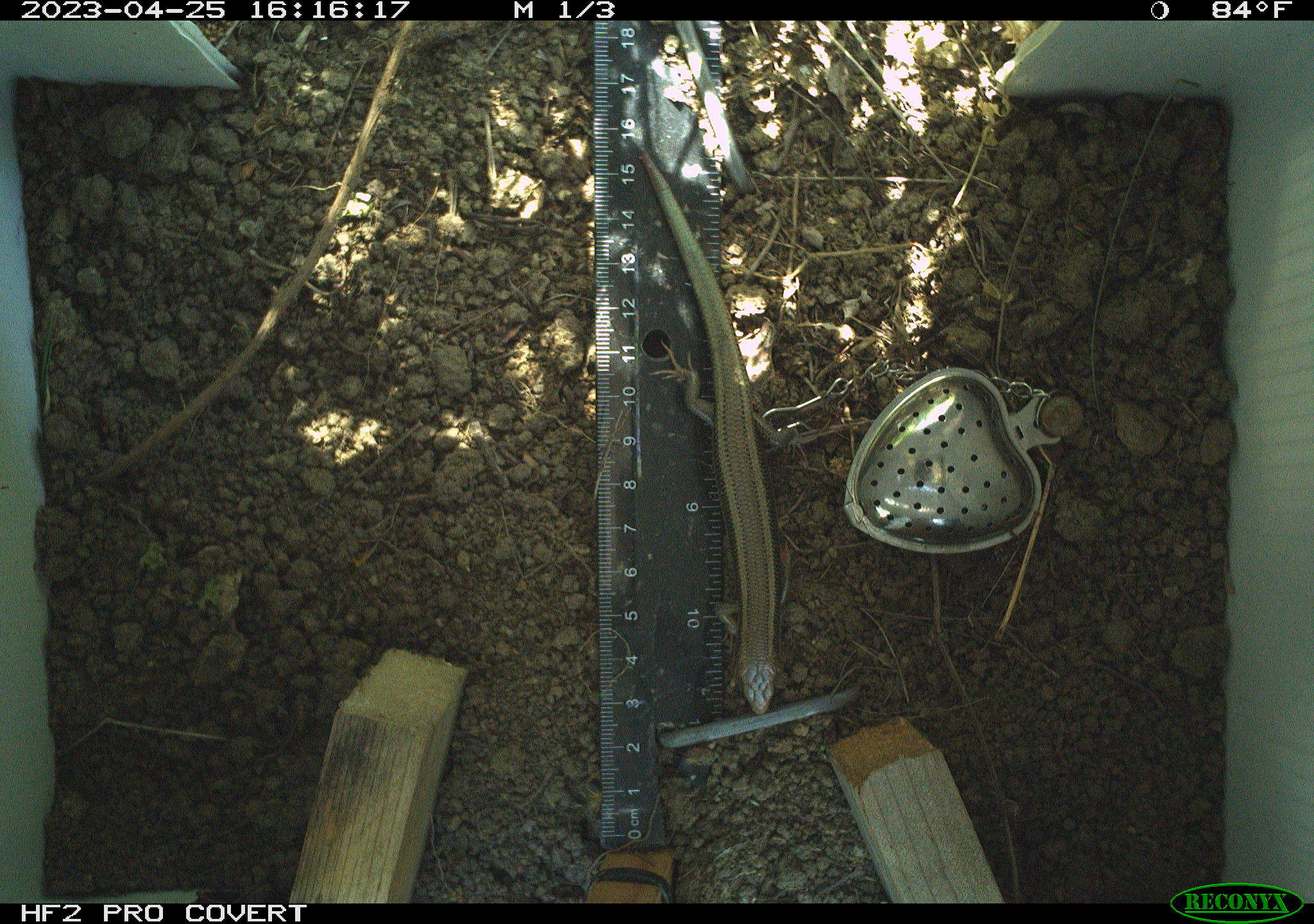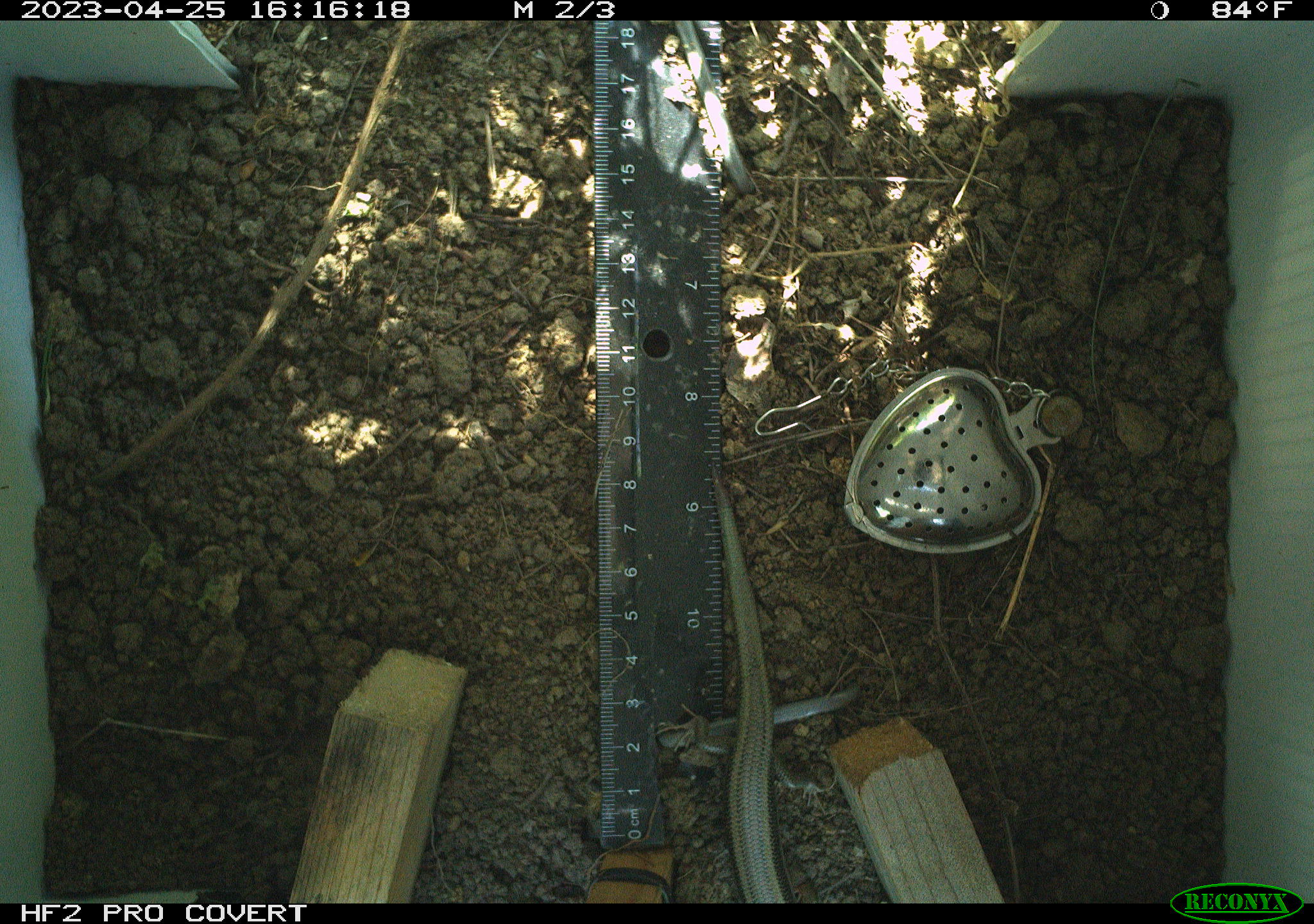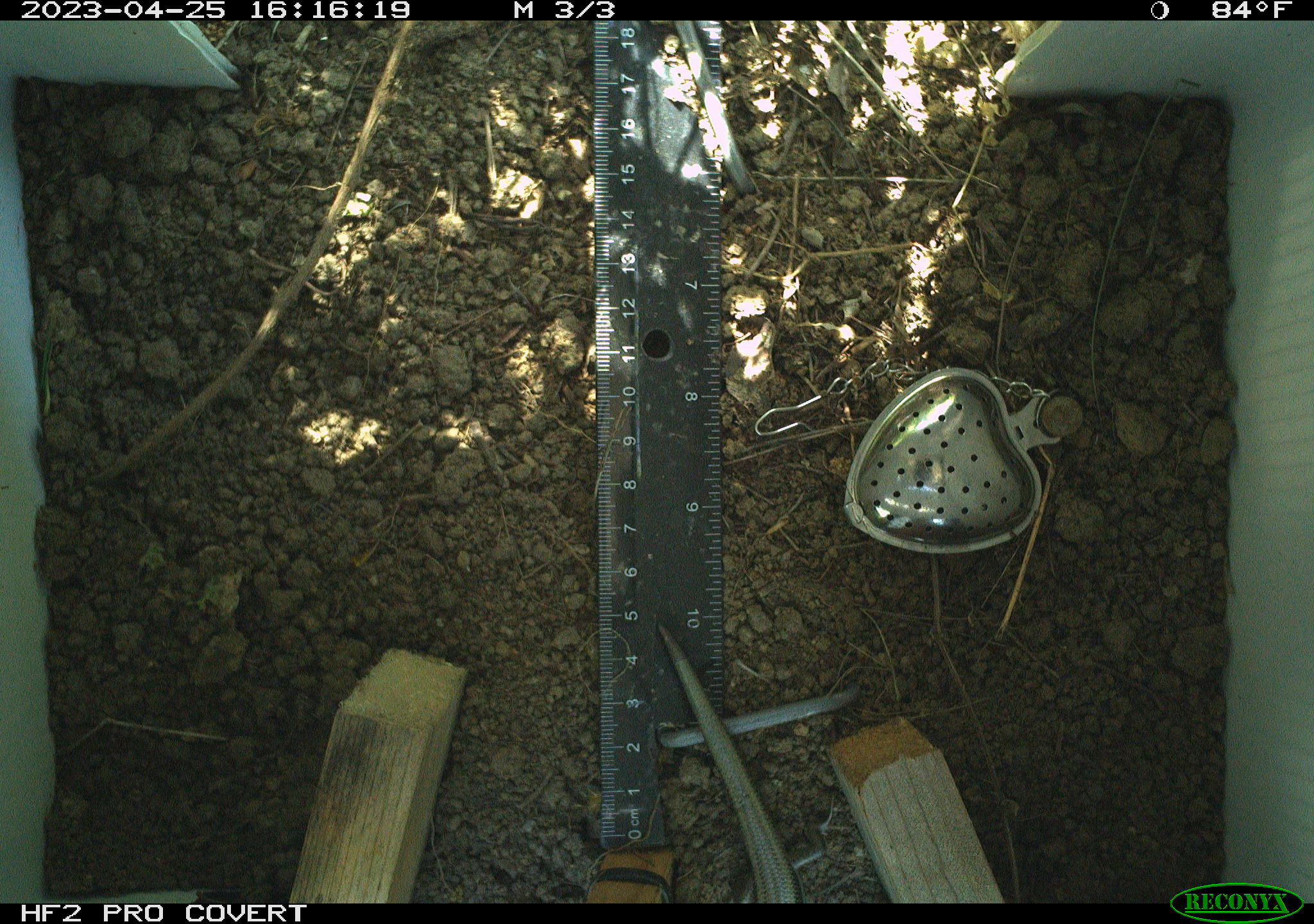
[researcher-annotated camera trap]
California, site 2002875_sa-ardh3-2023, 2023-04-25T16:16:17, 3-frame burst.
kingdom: Animalia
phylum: Chordata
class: Reptilia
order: Squamata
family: Scincidae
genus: Plestiodon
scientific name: Plestiodon skiltonianus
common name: western skink